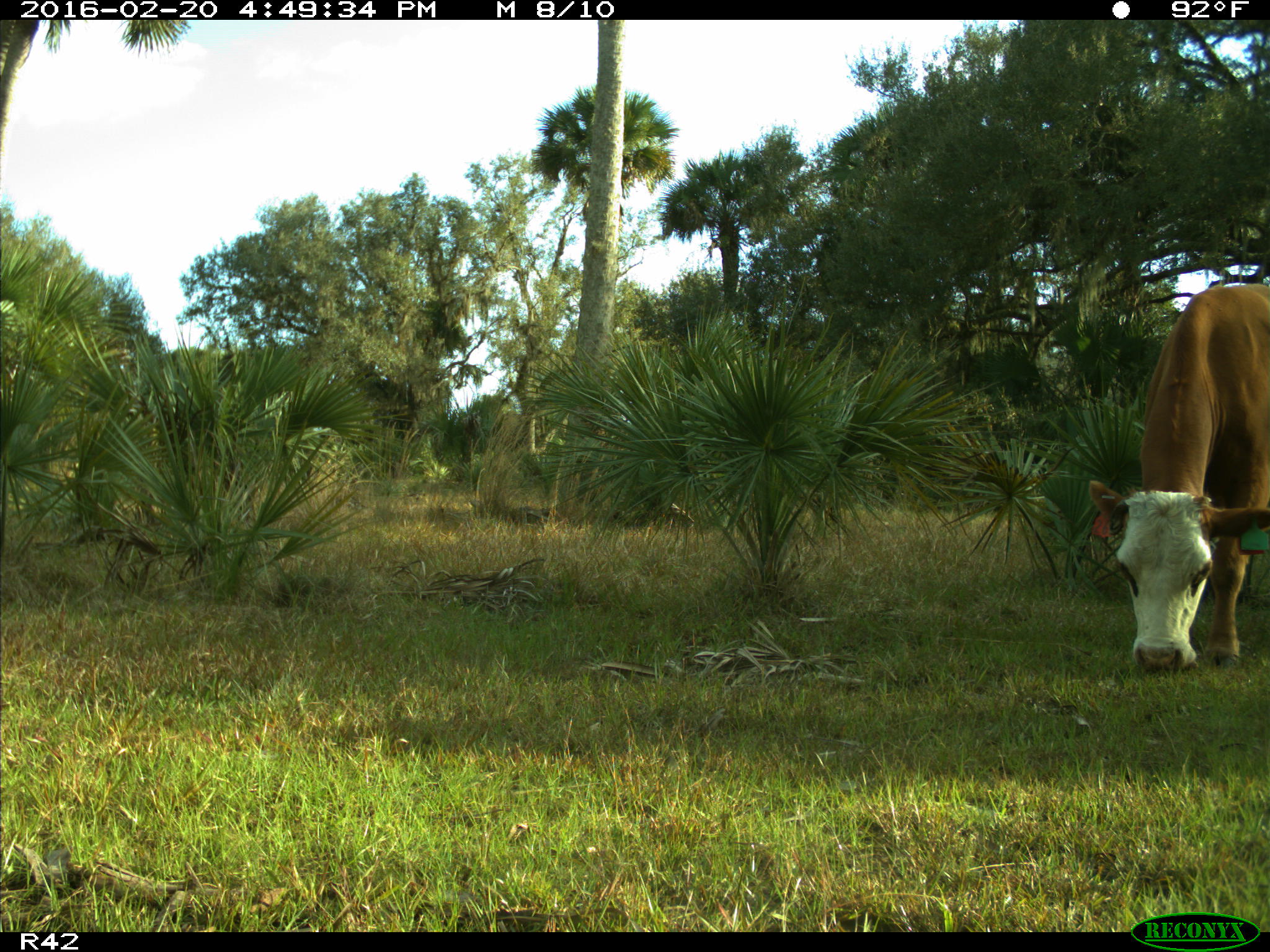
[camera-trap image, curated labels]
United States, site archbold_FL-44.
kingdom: Animalia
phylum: Chordata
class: Mammalia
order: Artiodactyla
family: Bovidae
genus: Bos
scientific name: Bos taurus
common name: domestic cow